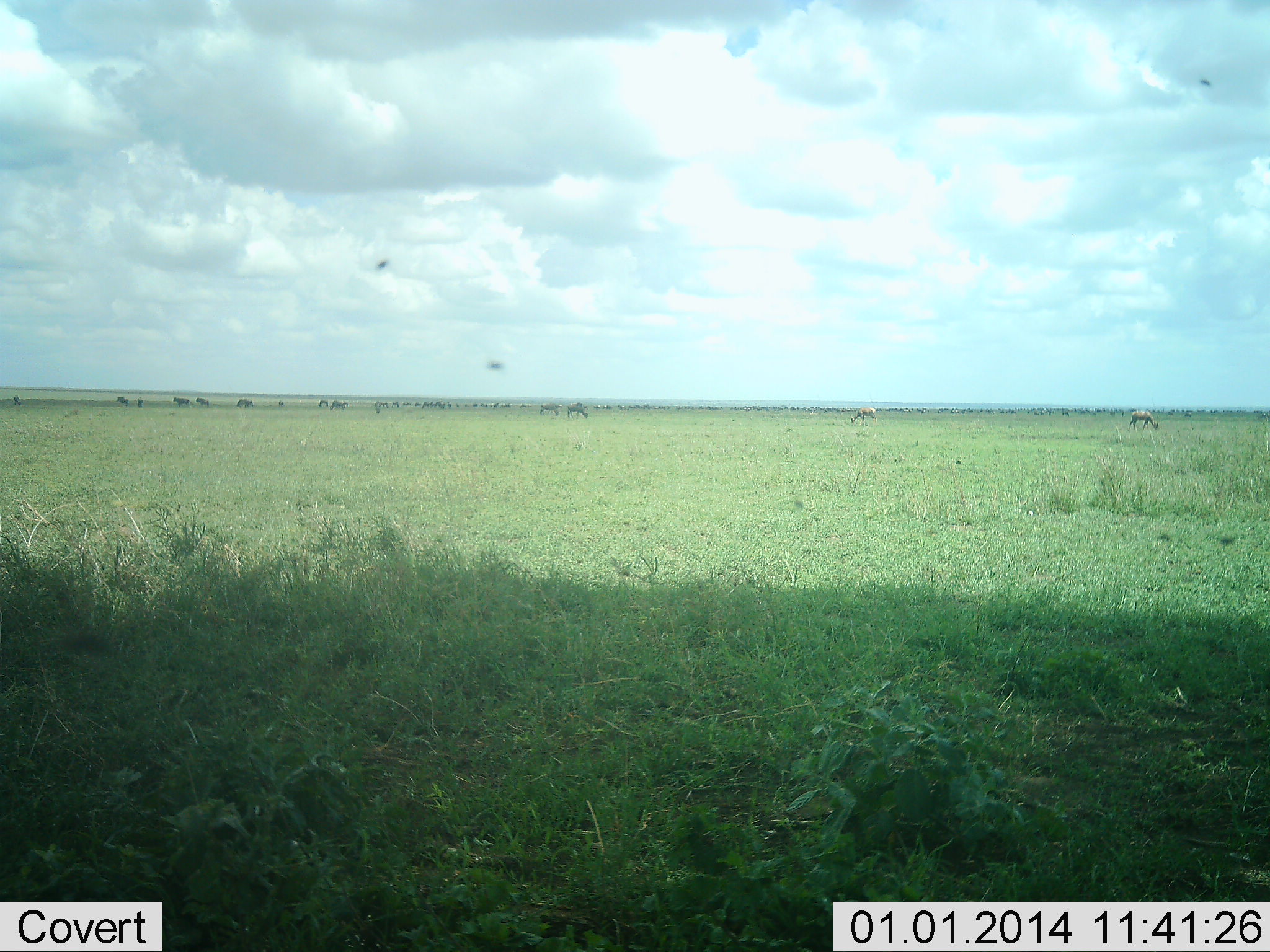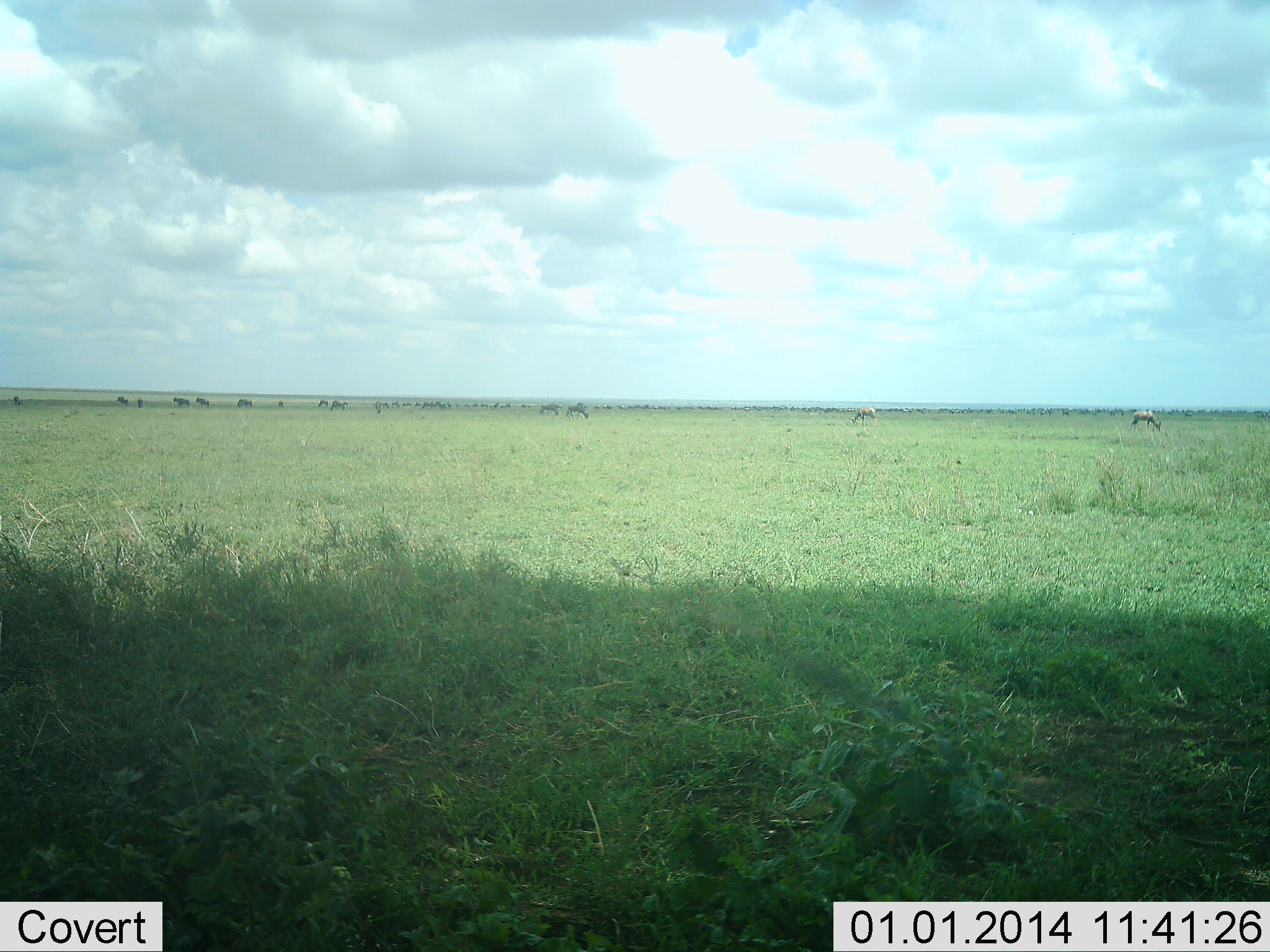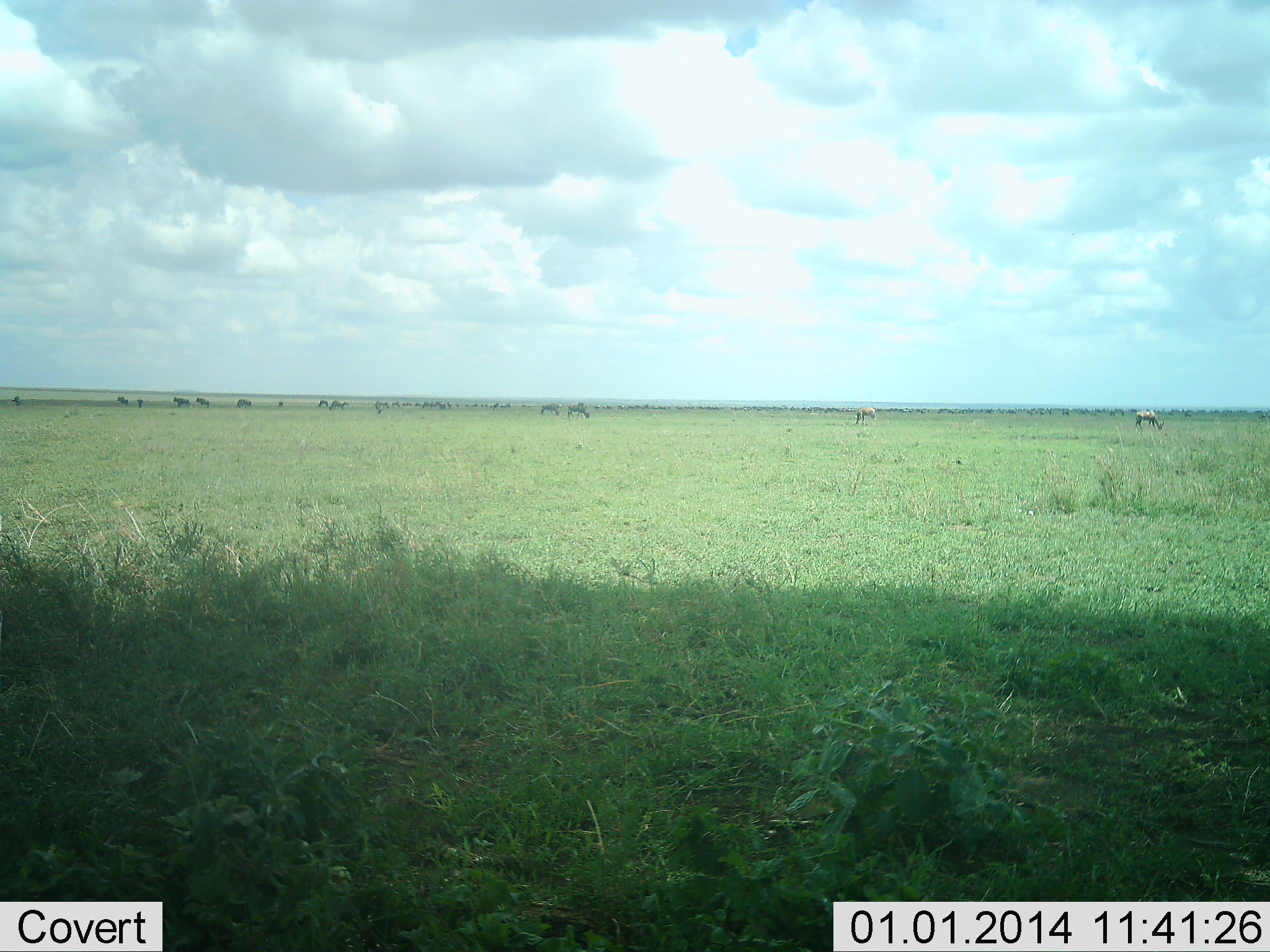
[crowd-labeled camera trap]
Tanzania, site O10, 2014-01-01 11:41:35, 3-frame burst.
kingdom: Animalia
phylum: Chordata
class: Mammalia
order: Artiodactyla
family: Bovidae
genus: Connochaetes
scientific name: Connochaetes taurinus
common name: blue wildebeest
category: wildebeest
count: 11-50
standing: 15%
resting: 8%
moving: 31%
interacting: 0%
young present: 0%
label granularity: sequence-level